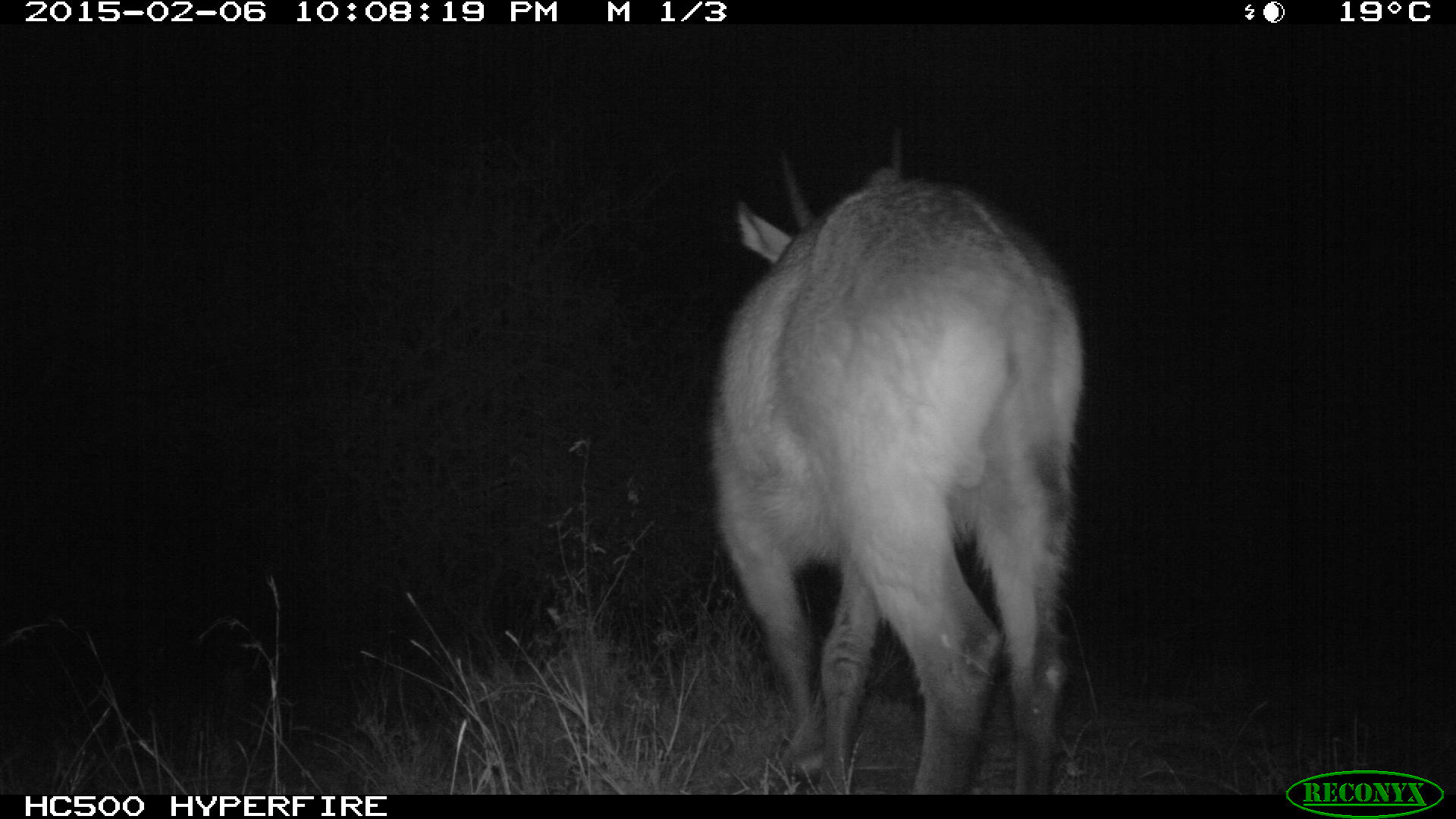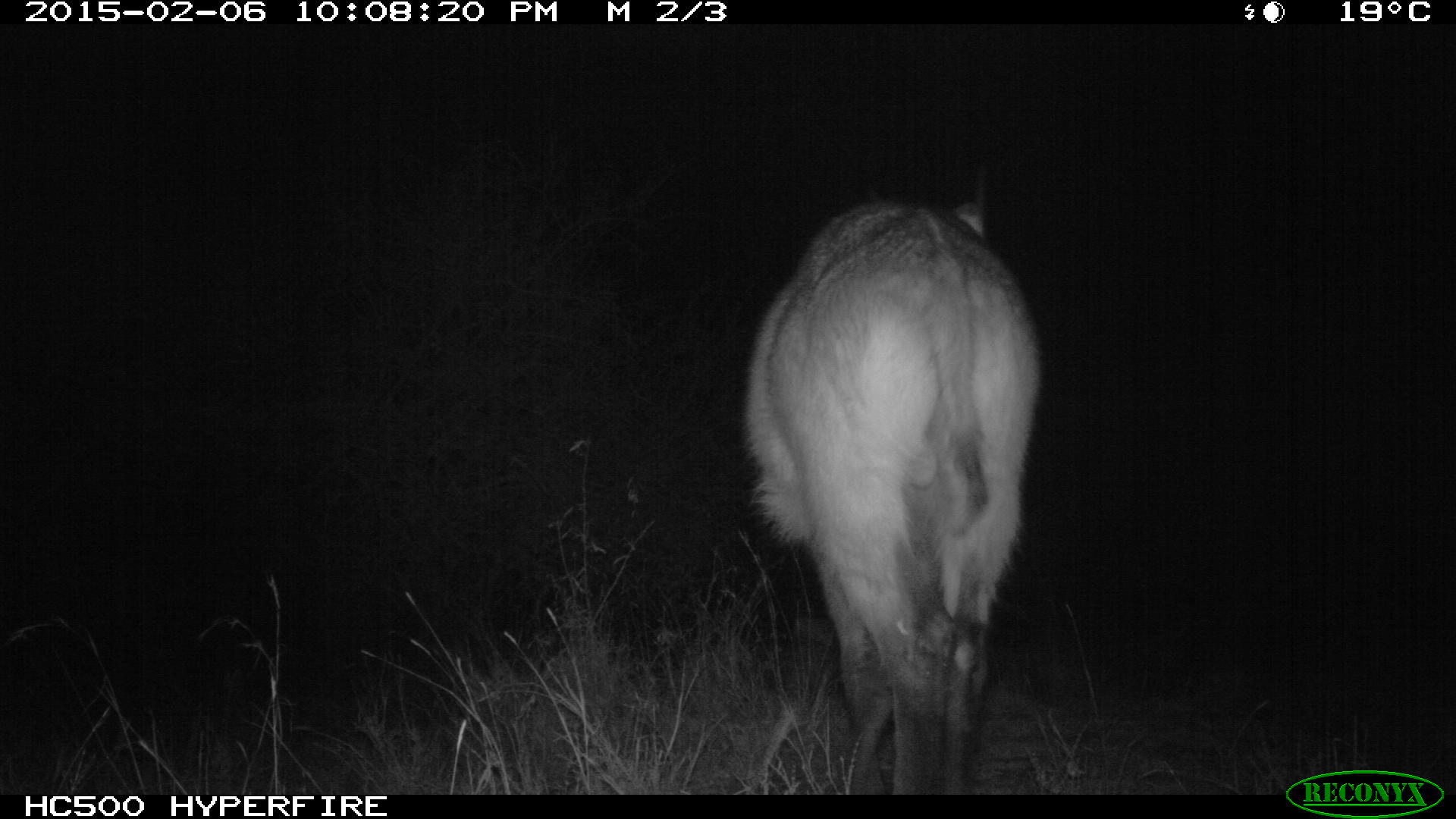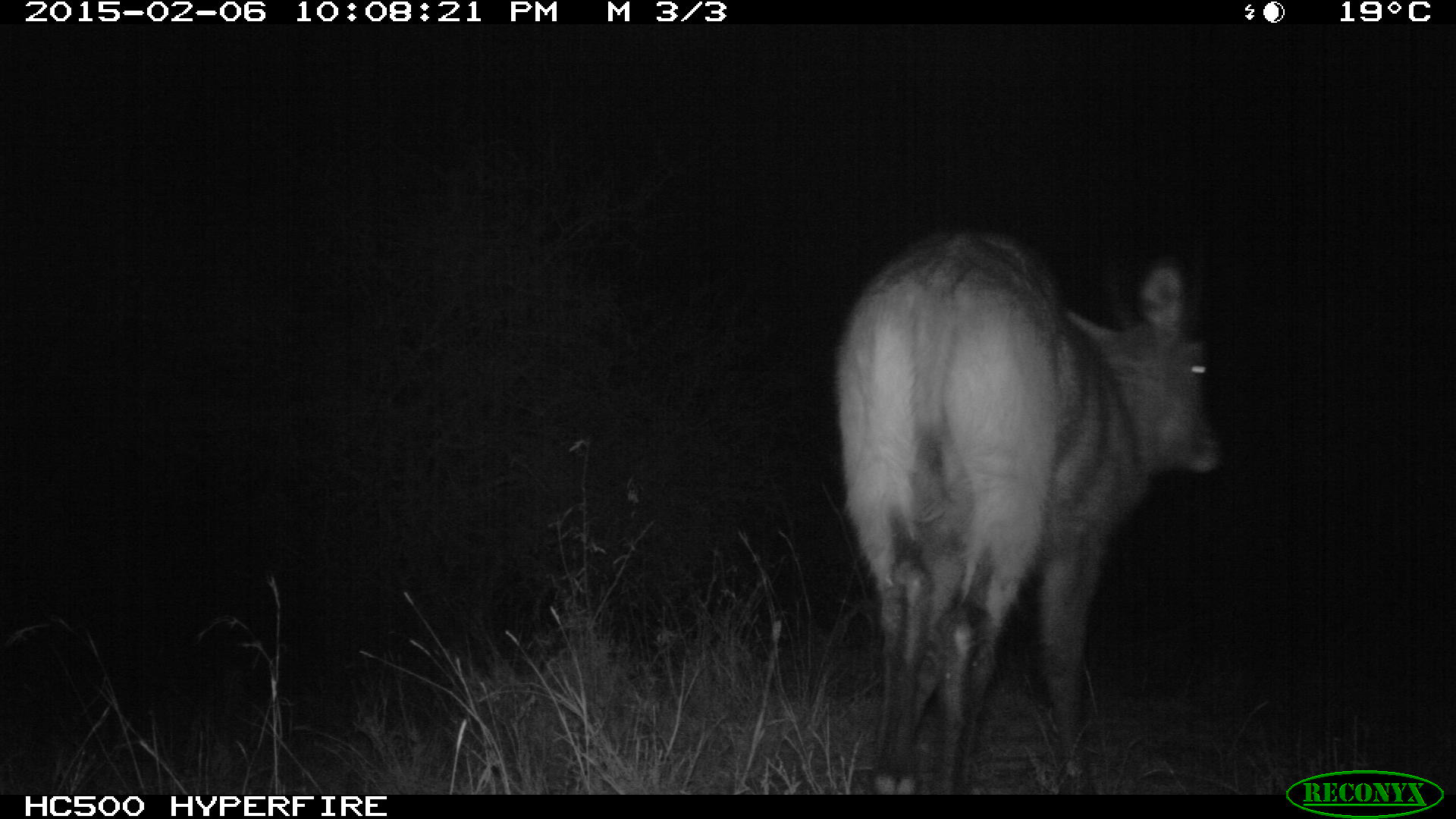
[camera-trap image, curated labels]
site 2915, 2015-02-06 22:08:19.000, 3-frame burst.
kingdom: Animalia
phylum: Chordata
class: Mammalia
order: Artiodactyla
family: Bovidae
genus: Kobus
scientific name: Kobus ellipsiprymnus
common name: waterbuck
Kobus ellipsiprymnus (waterbuck), count 1.